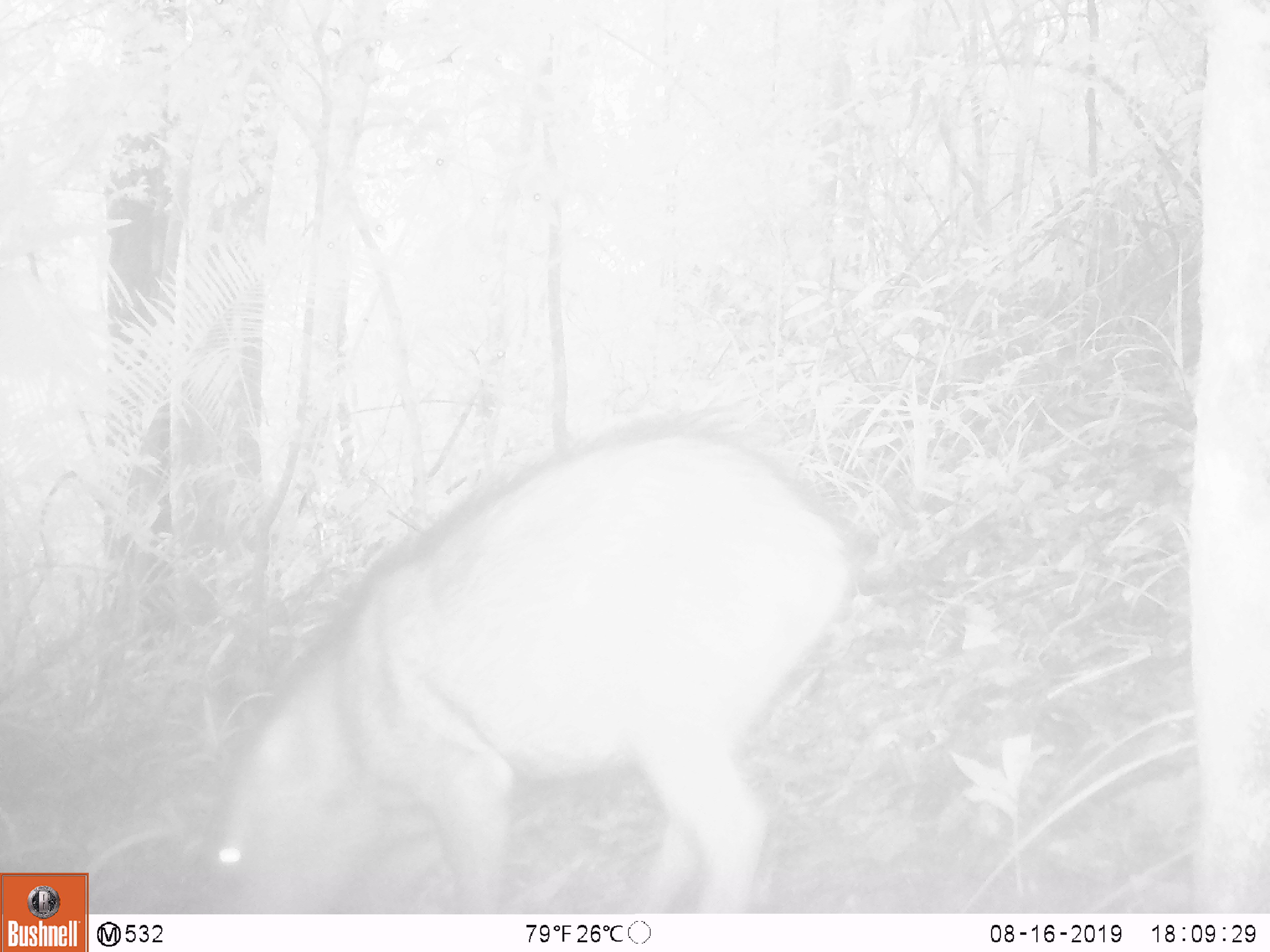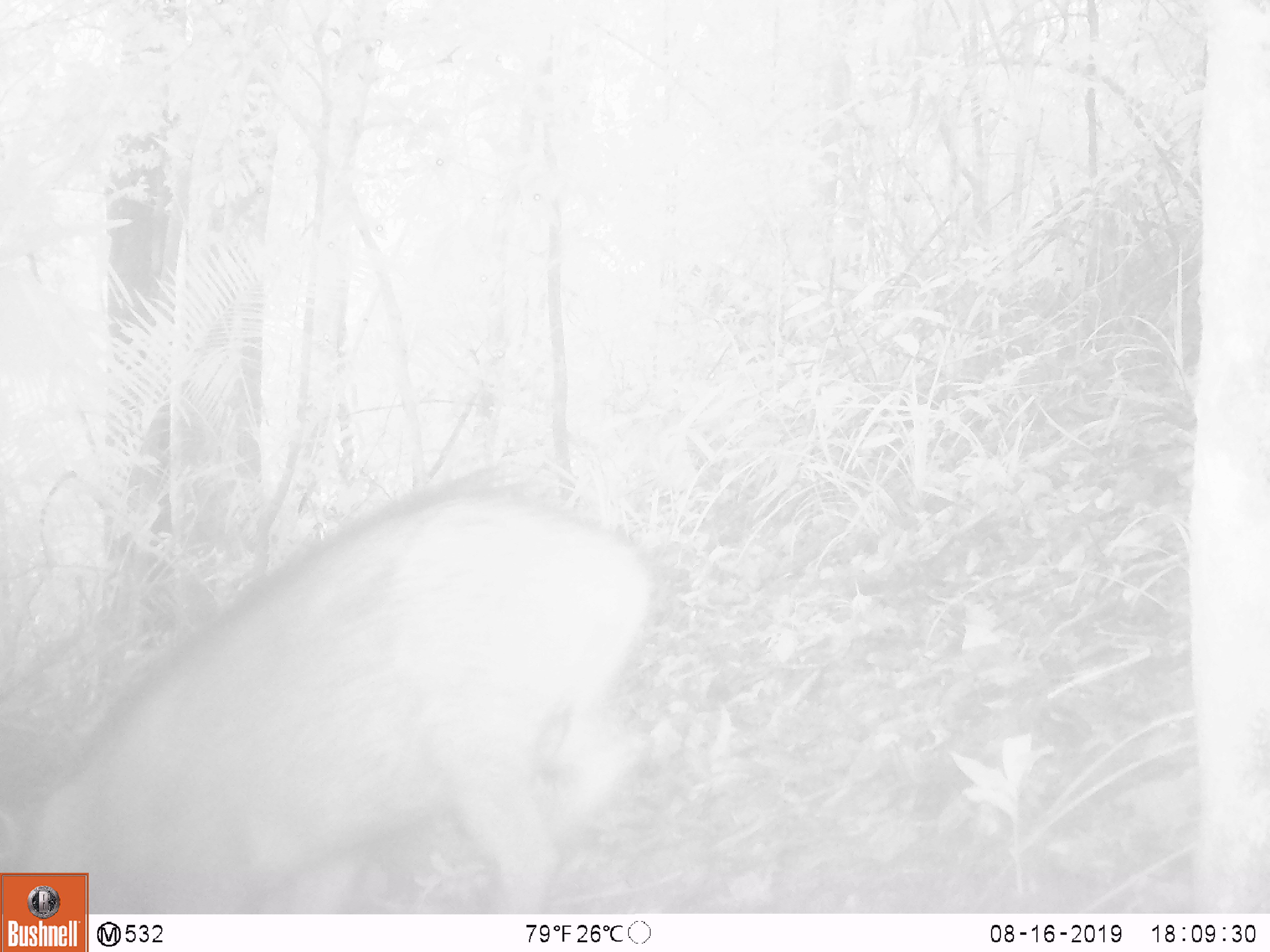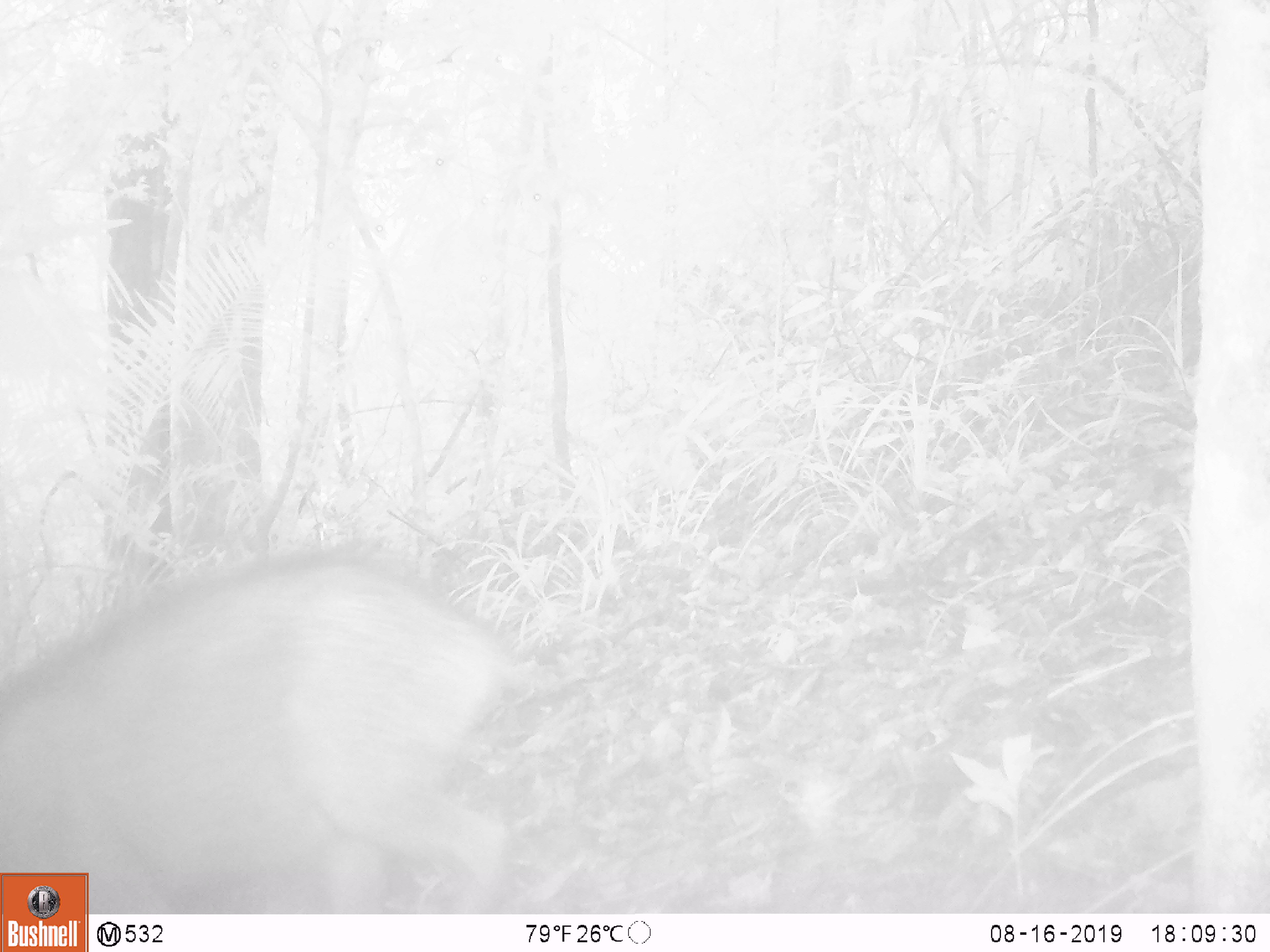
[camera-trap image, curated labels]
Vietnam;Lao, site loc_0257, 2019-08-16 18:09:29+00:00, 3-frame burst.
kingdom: Animalia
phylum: Chordata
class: Mammalia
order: Artiodactyla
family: Suidae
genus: Sus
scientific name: Sus scrofa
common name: eurasian wild pig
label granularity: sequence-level